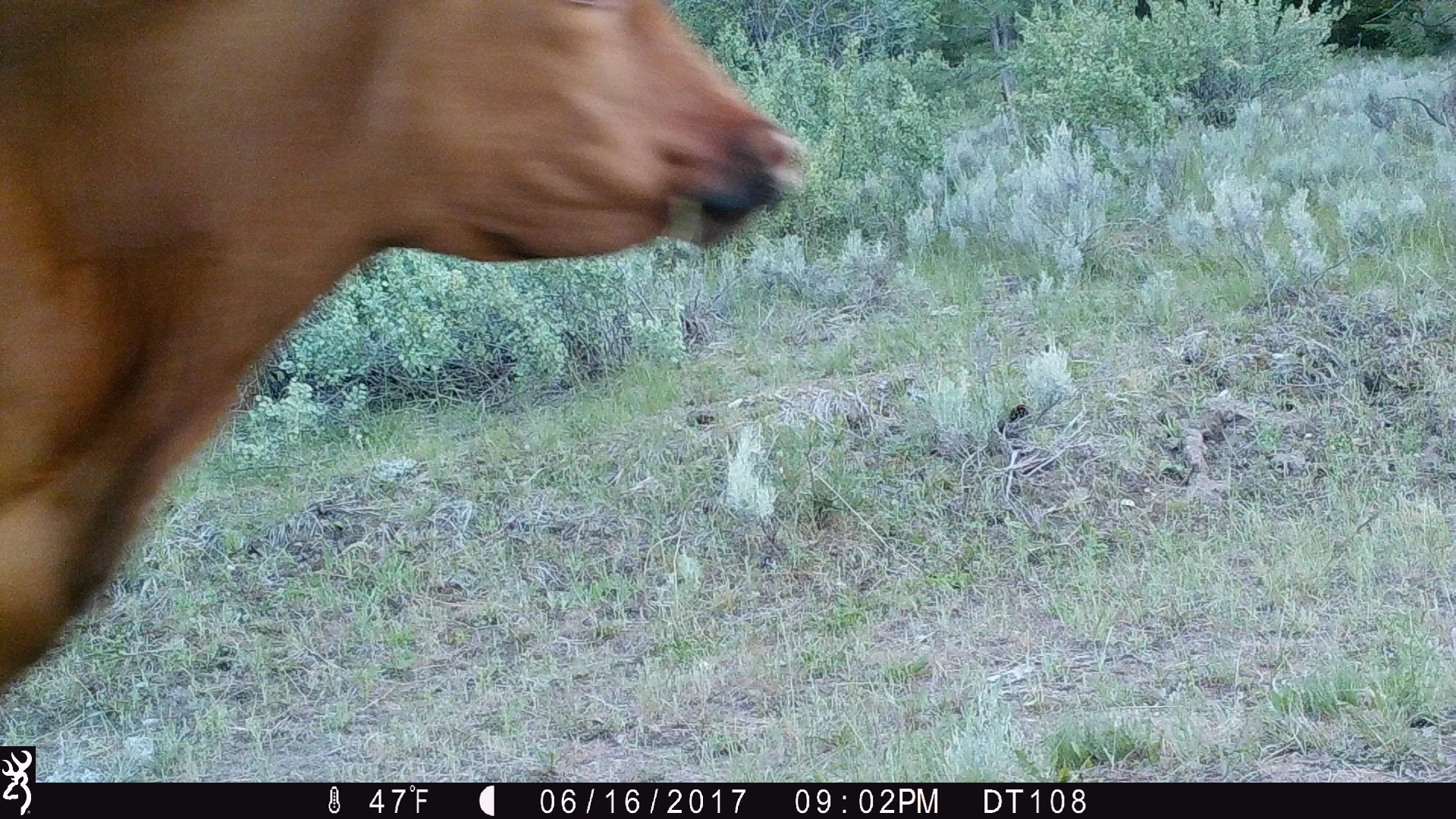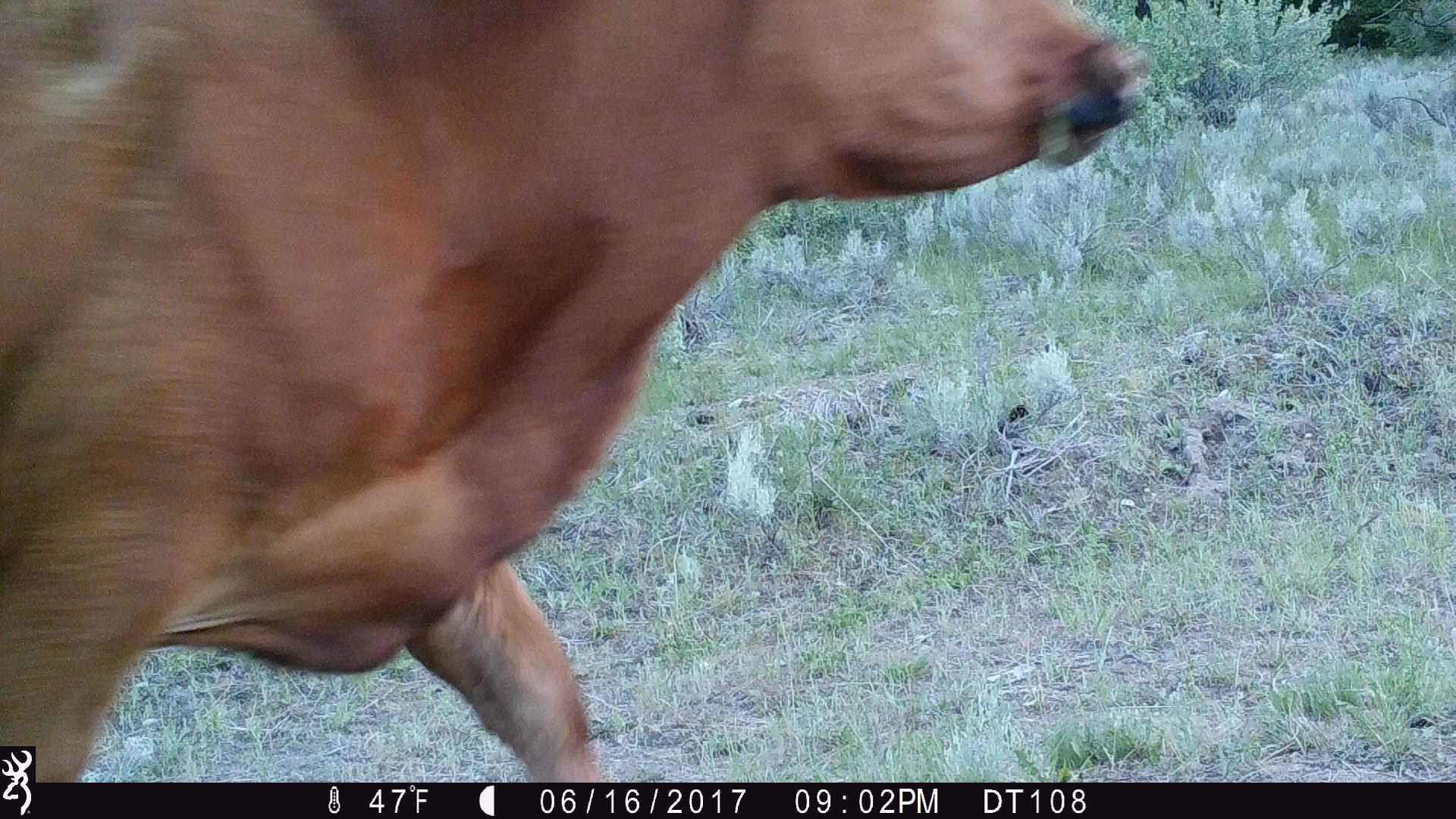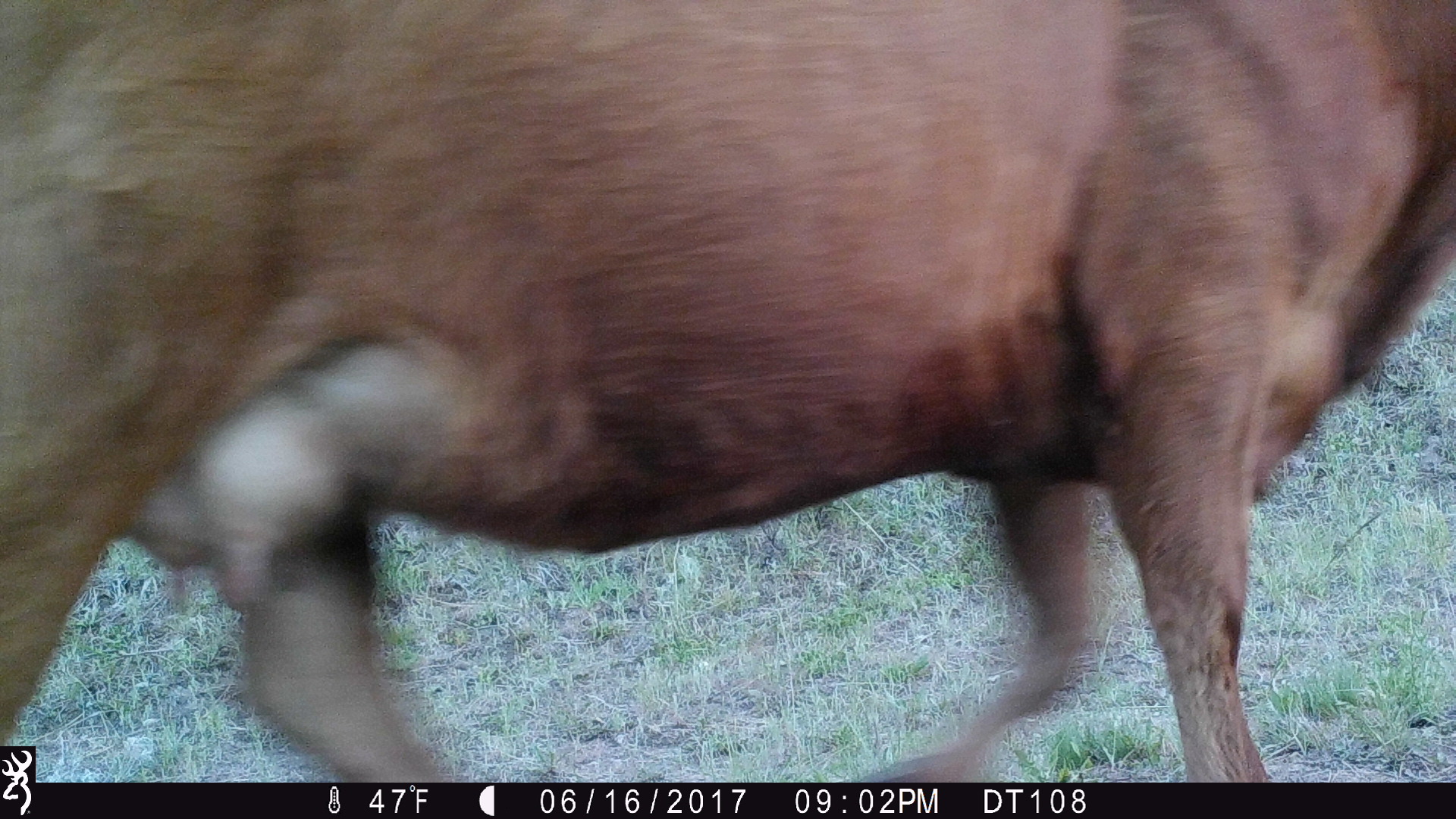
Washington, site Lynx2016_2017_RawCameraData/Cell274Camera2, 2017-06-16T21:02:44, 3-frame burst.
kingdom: Animalia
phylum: Chordata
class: Mammalia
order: Artiodactyla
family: Bovidae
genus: Bos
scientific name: Bos taurus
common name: domestic cattle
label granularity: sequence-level